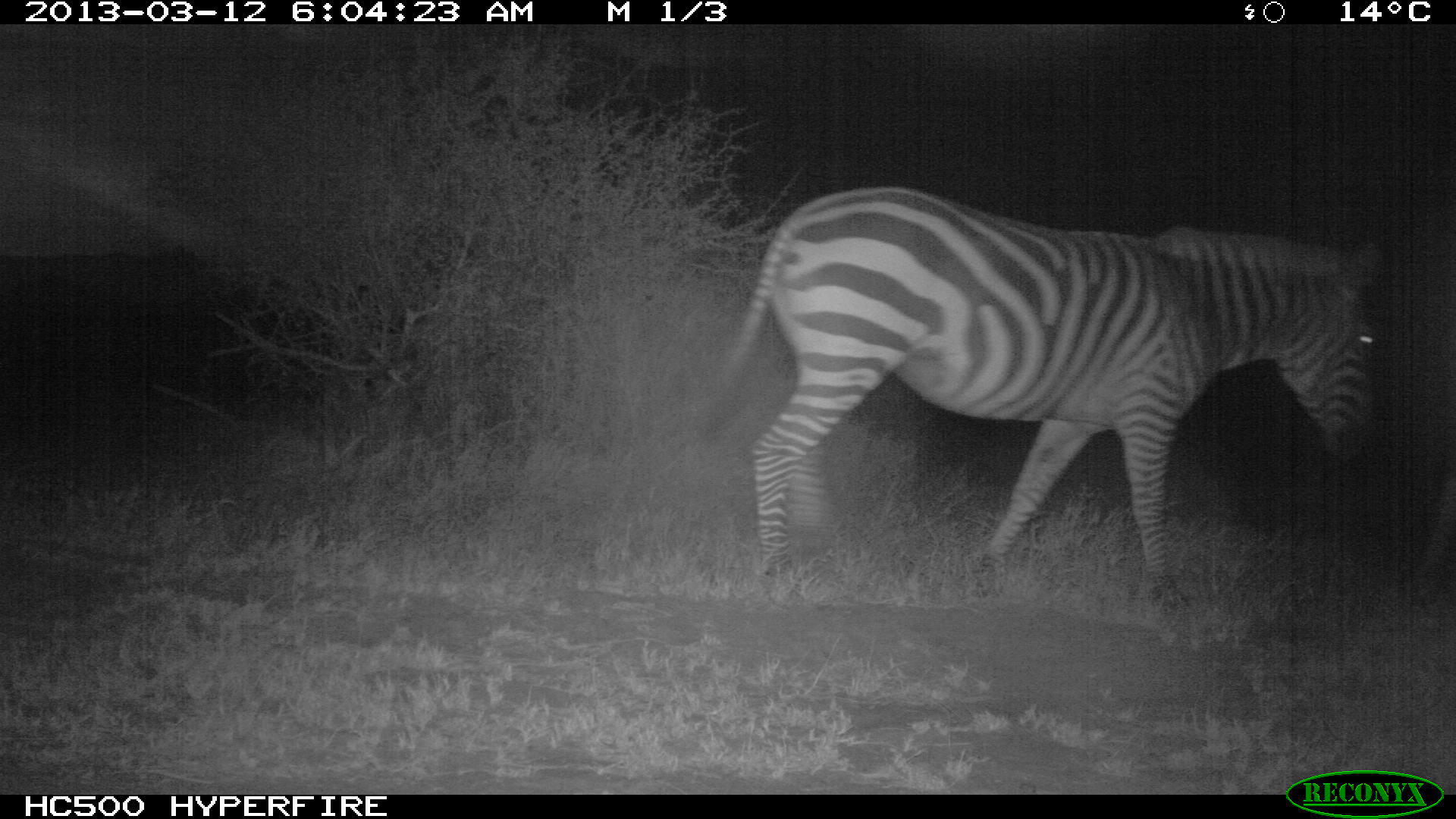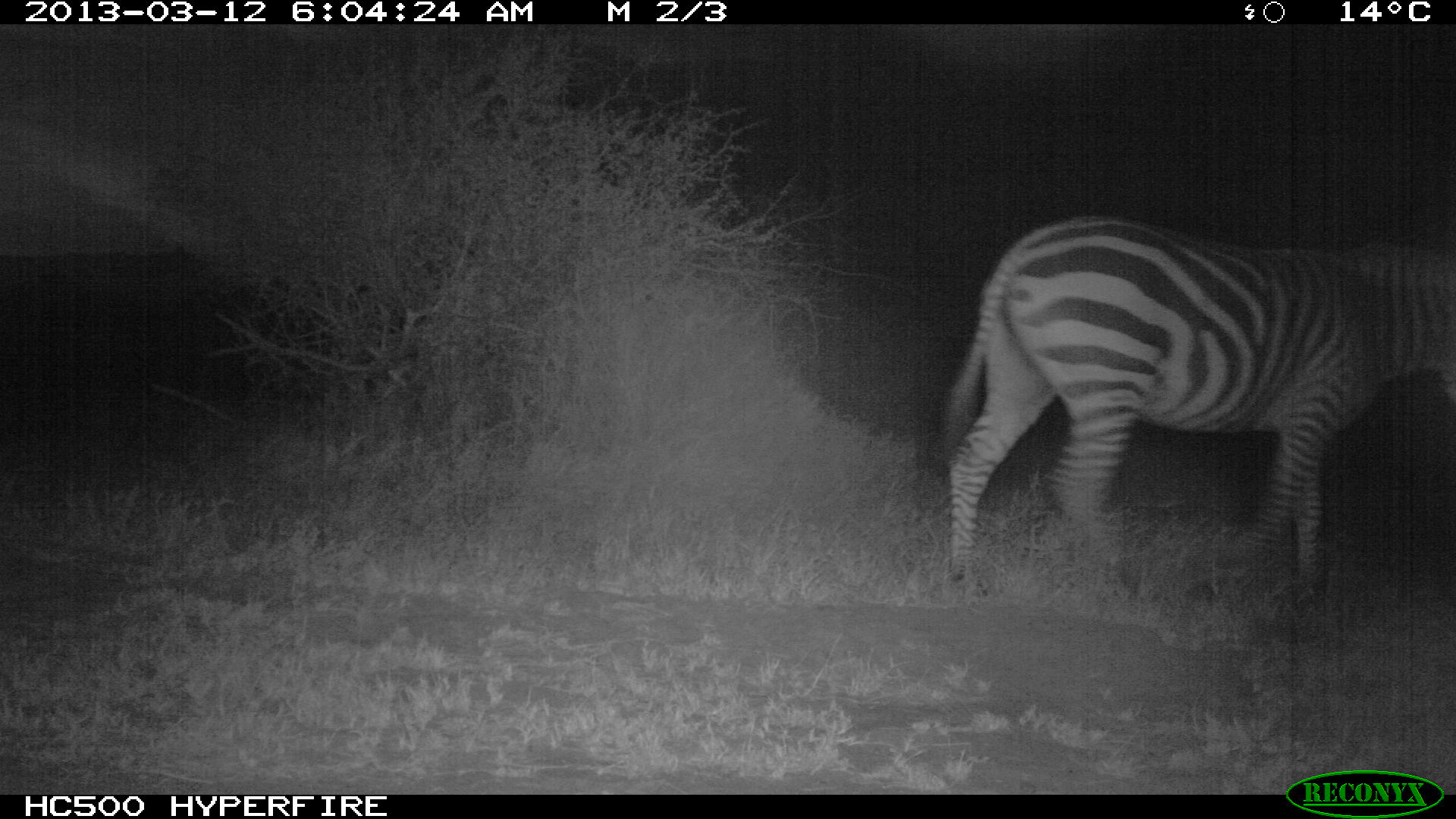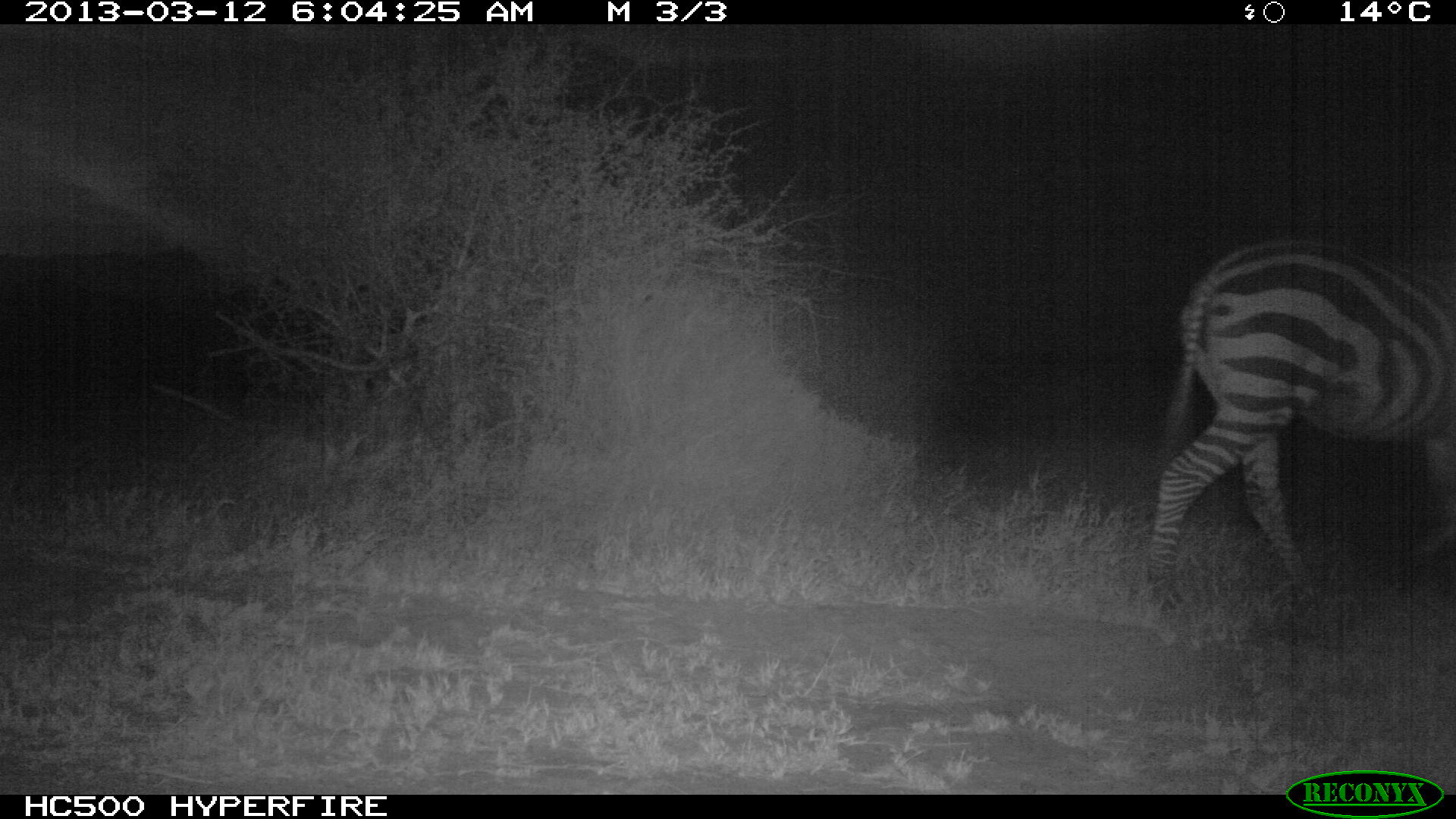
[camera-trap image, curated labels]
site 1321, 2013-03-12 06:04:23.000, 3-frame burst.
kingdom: Animalia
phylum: Chordata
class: Mammalia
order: Perissodactyla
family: Equidae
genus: Equus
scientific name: Equus quagga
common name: plains zebra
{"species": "Equus quagga (plains zebra)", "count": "2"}